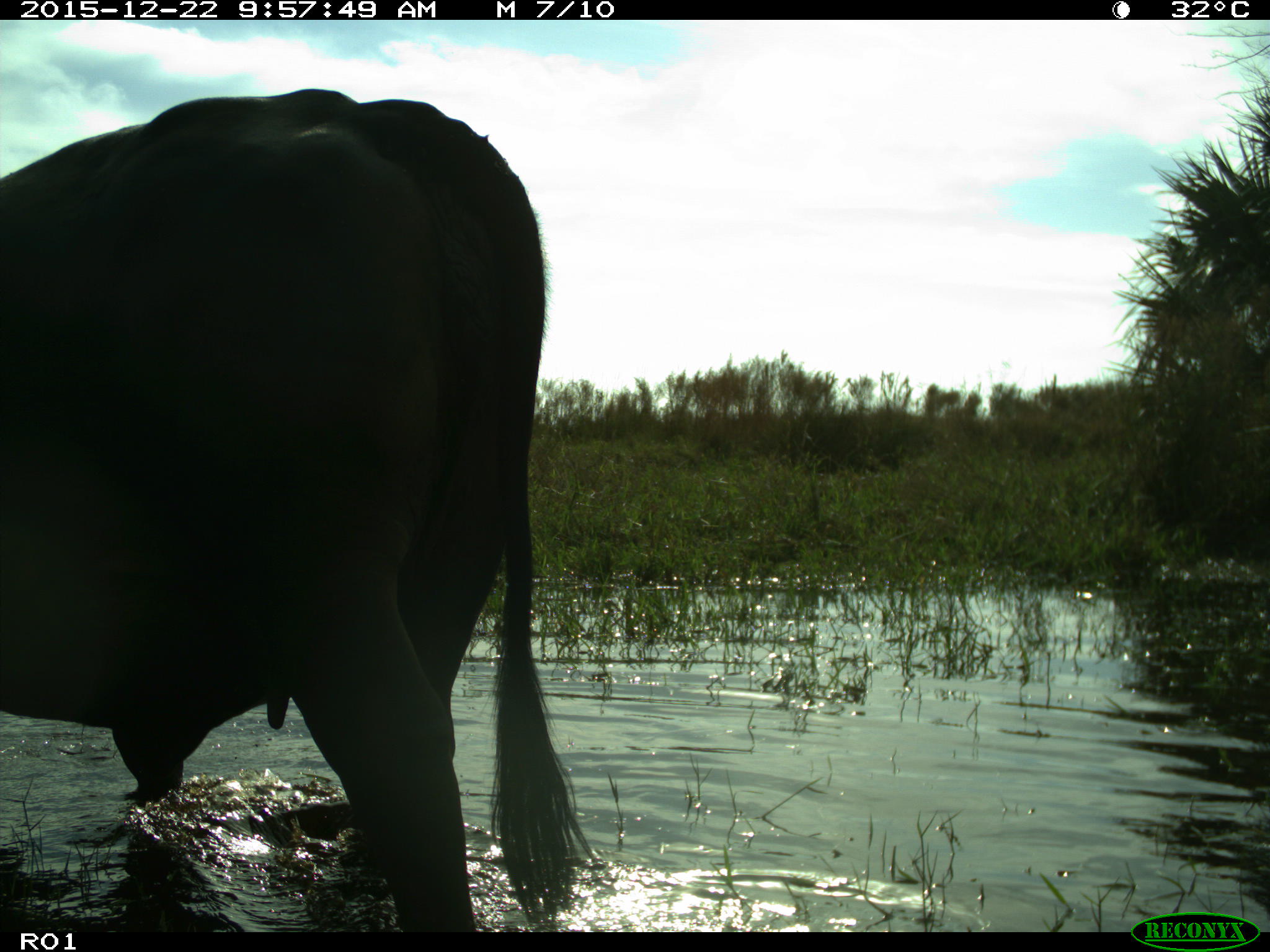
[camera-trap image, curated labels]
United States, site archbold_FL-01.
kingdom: Animalia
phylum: Chordata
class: Mammalia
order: Artiodactyla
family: Bovidae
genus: Bos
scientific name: Bos taurus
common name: domestic cow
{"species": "Bos taurus (domestic cow)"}